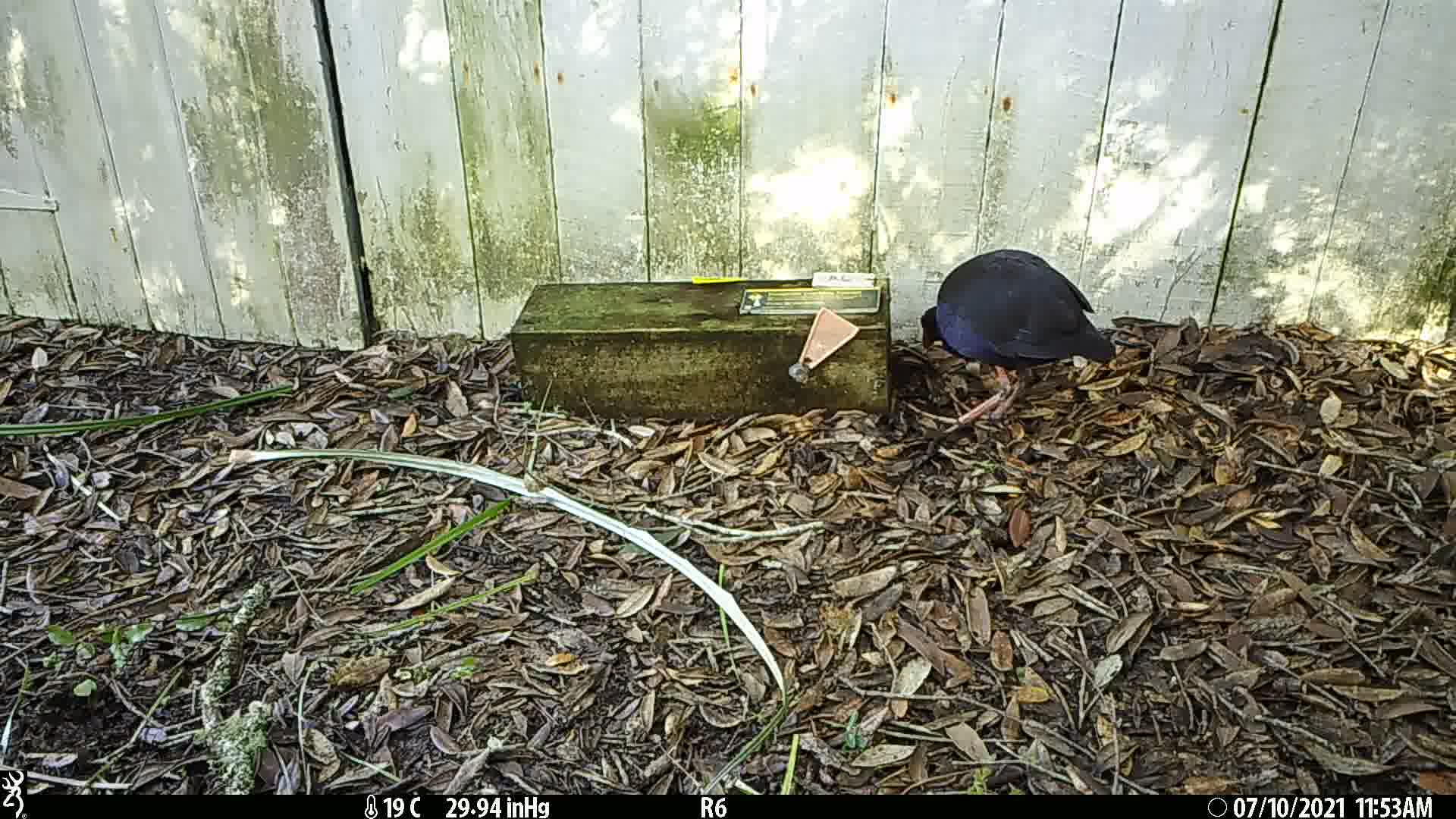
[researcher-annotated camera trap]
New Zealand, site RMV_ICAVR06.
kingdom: Animalia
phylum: Chordata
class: Aves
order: Gruiformes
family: Rallidae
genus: Porphyrio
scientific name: Porphyrio melanotus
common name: australasian swamphen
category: pukeko